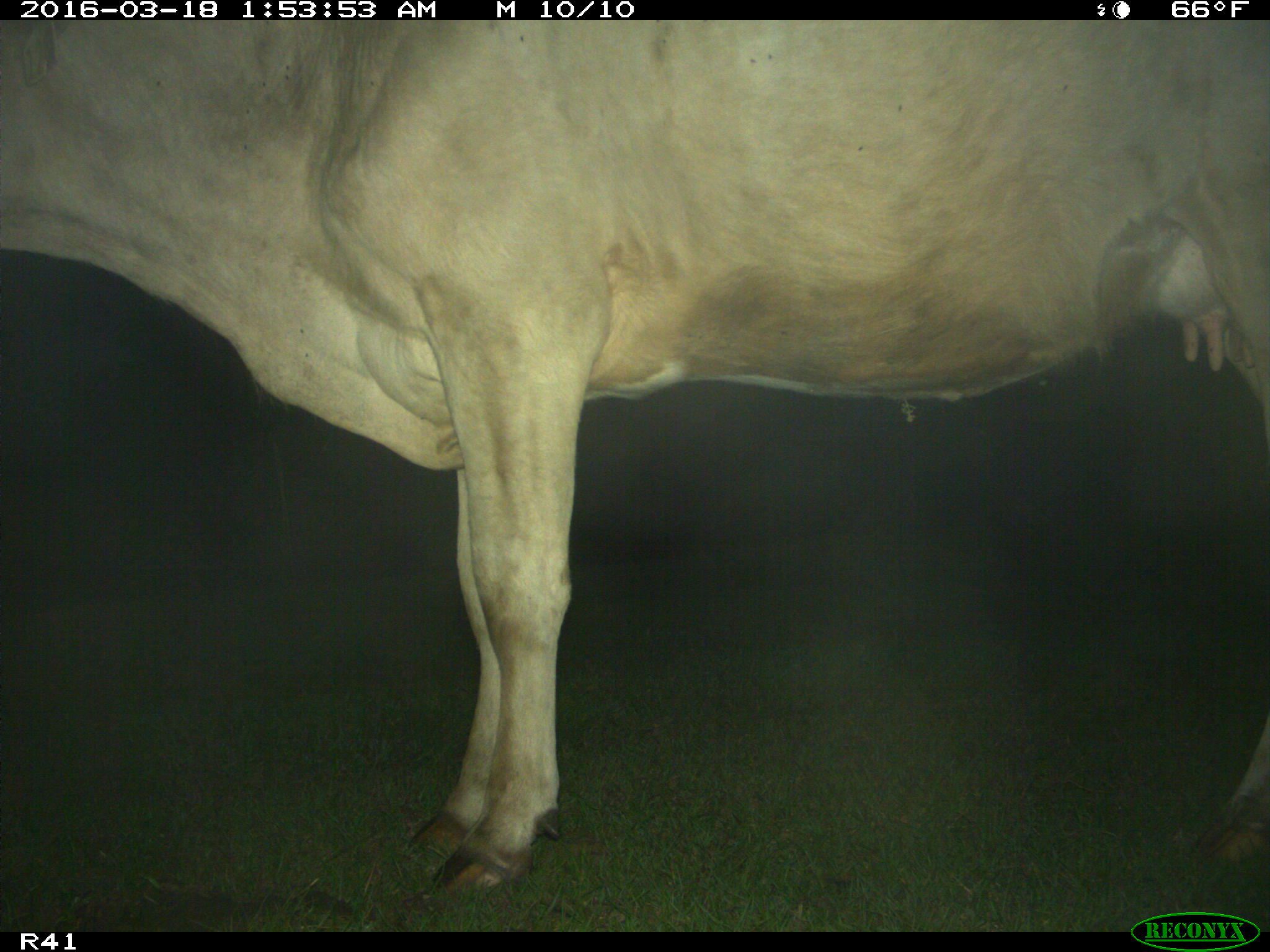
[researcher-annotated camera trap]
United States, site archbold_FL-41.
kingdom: Animalia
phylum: Chordata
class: Mammalia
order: Artiodactyla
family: Bovidae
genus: Bos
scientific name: Bos taurus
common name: domestic cow